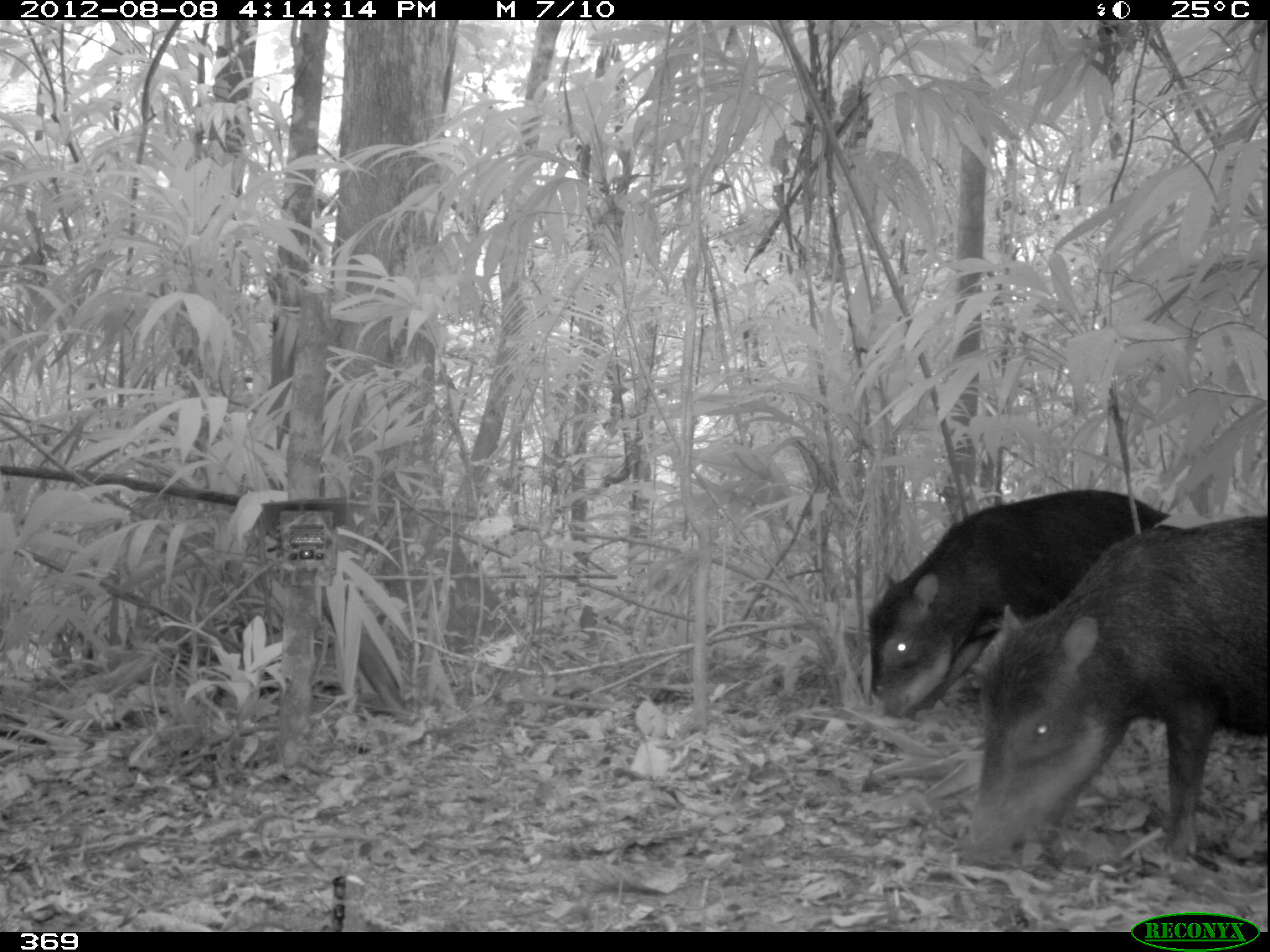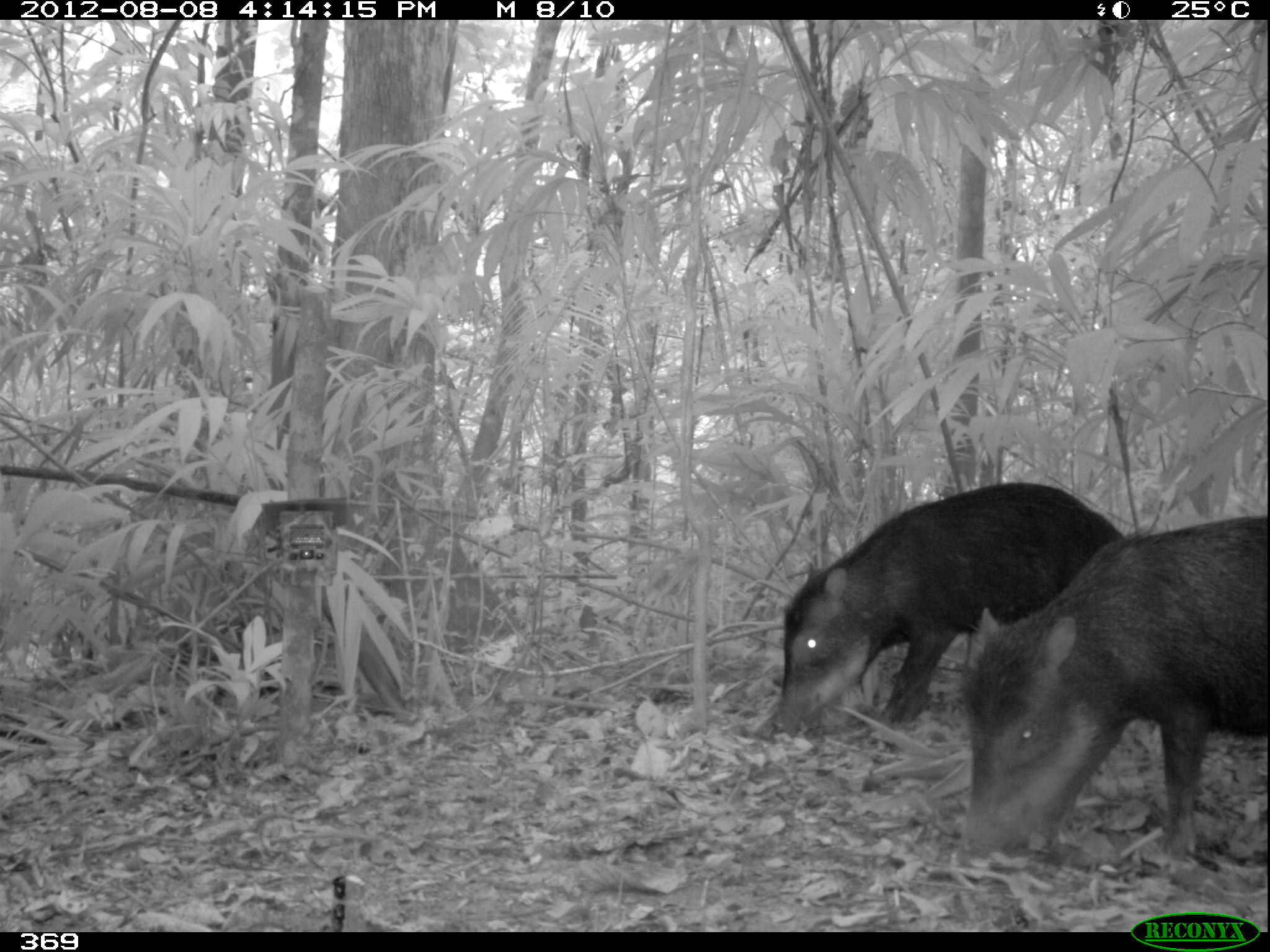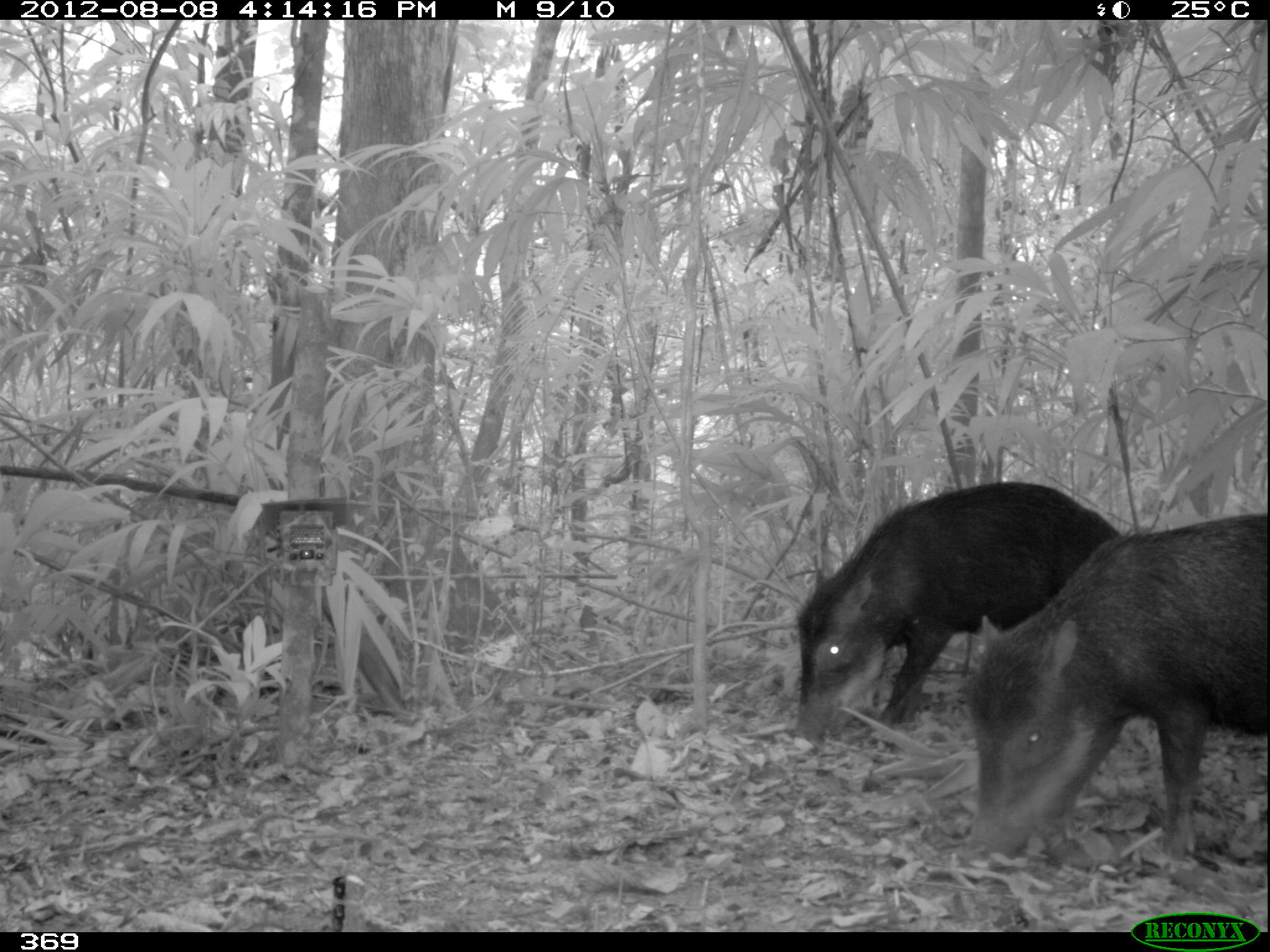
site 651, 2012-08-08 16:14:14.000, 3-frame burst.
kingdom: Animalia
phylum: Chordata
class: Mammalia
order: Artiodactyla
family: Tayassuidae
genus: Tayassu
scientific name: Tayassu pecari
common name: white-lipped peccary